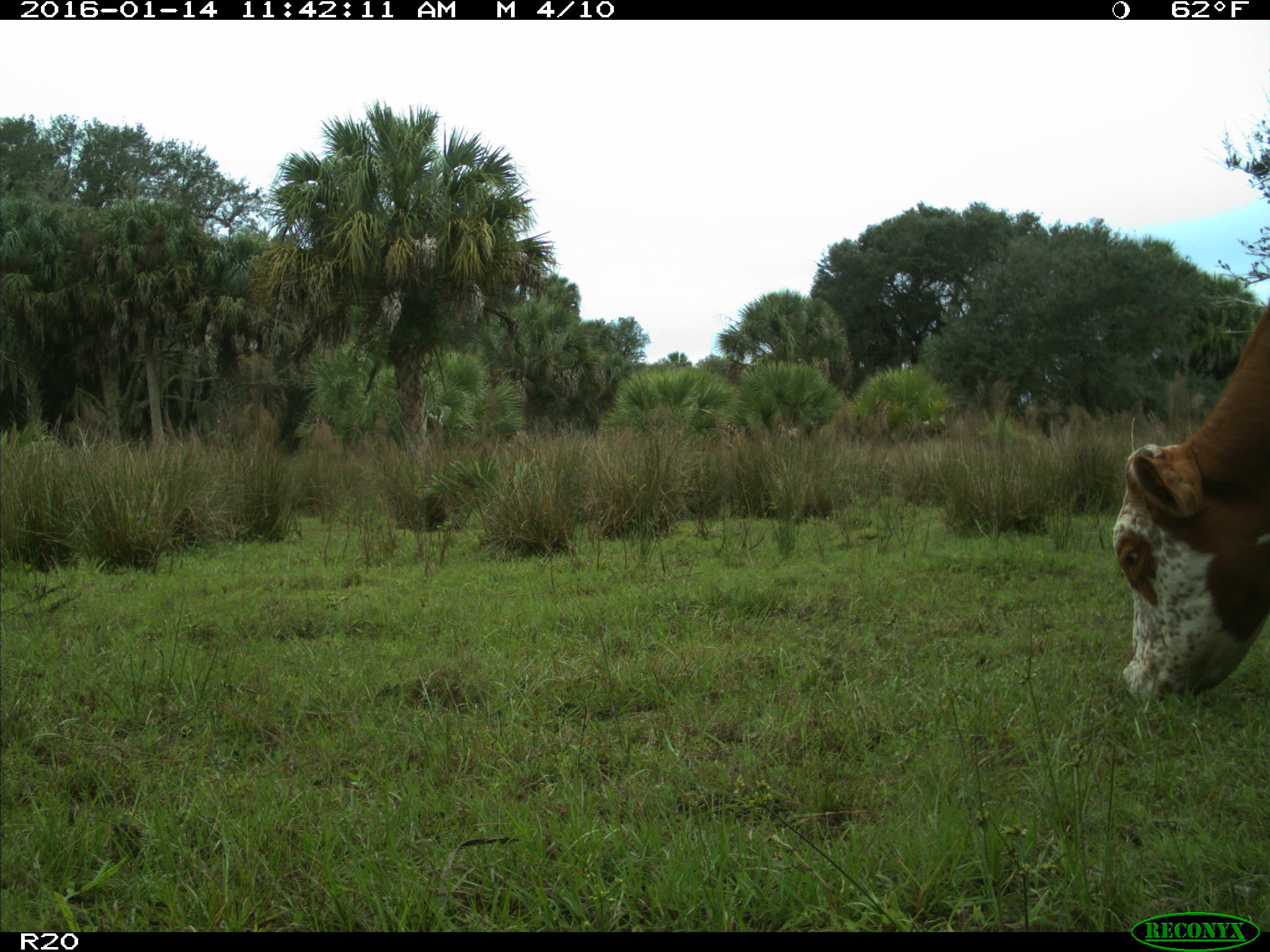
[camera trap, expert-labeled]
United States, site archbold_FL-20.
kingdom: Animalia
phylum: Chordata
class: Mammalia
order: Artiodactyla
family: Bovidae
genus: Bos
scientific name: Bos taurus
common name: domestic cow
Bos taurus (domestic cow).